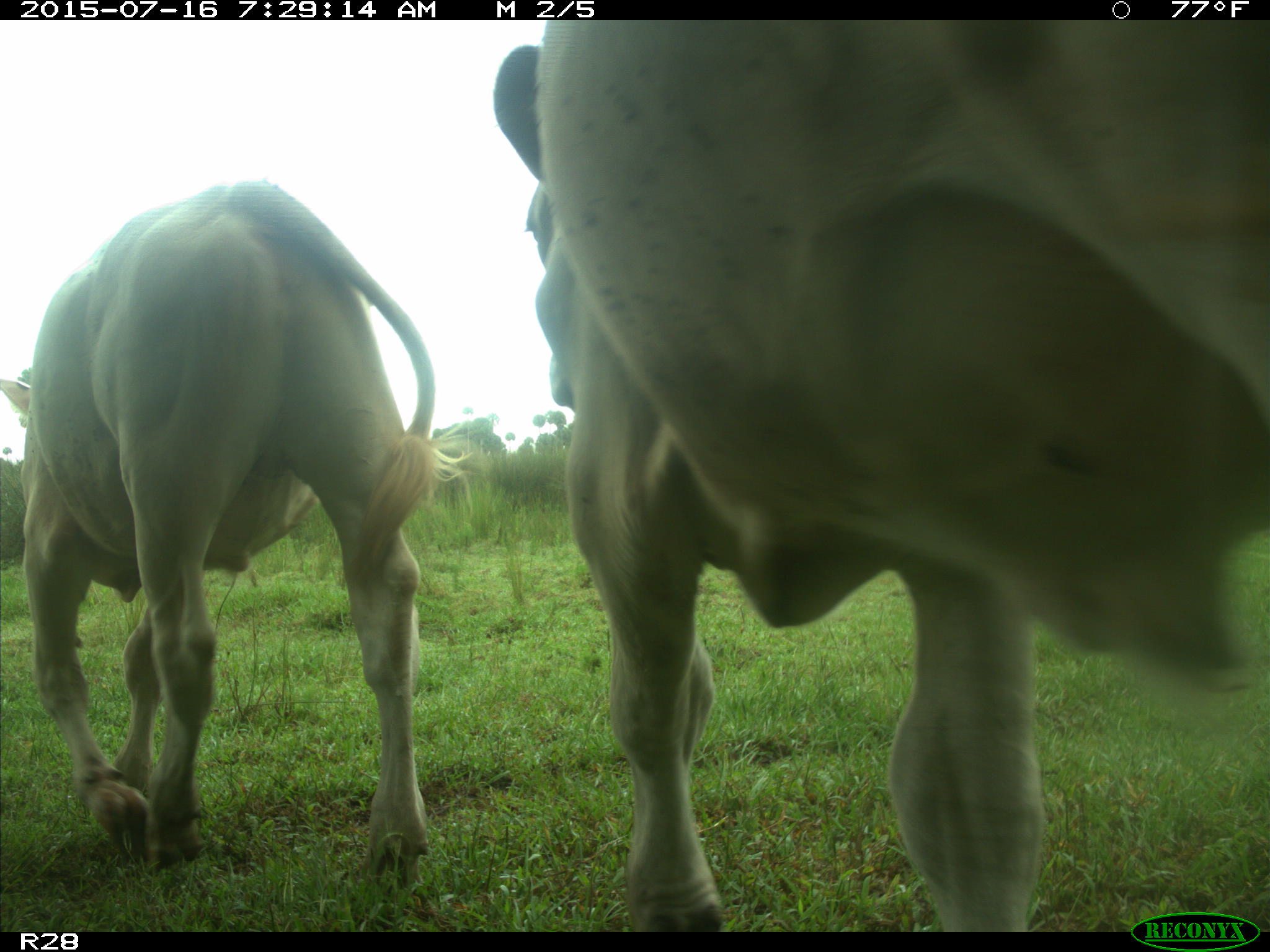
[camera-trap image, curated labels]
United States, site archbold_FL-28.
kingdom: Animalia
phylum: Chordata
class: Mammalia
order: Artiodactyla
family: Bovidae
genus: Bos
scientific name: Bos taurus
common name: domestic cow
Bos taurus (domestic cow).